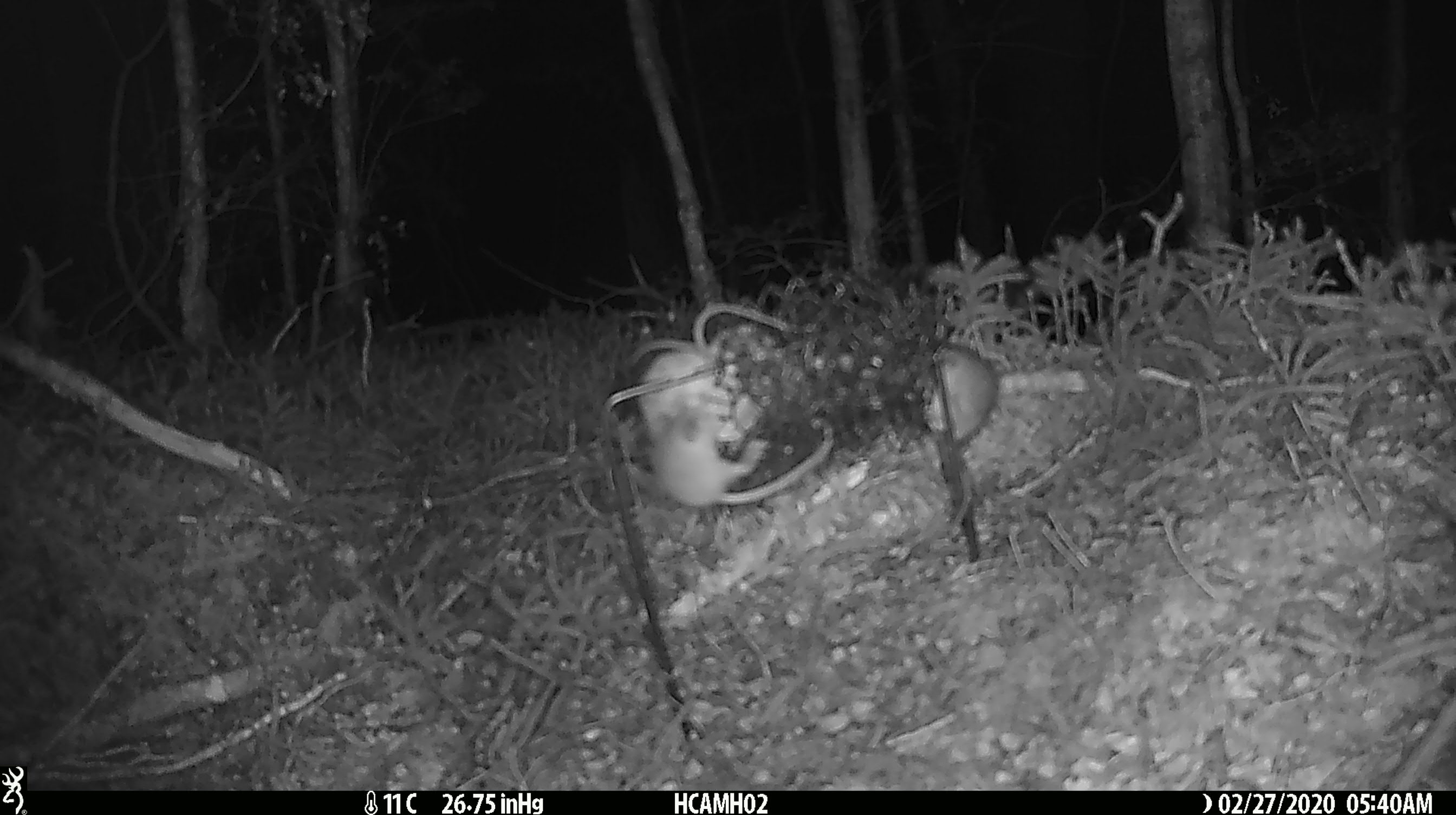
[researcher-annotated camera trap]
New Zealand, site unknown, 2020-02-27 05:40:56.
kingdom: Animalia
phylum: Chordata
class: Mammalia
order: Rodentia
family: Muridae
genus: Mus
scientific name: Mus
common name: mouse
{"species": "mouse (Mus)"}